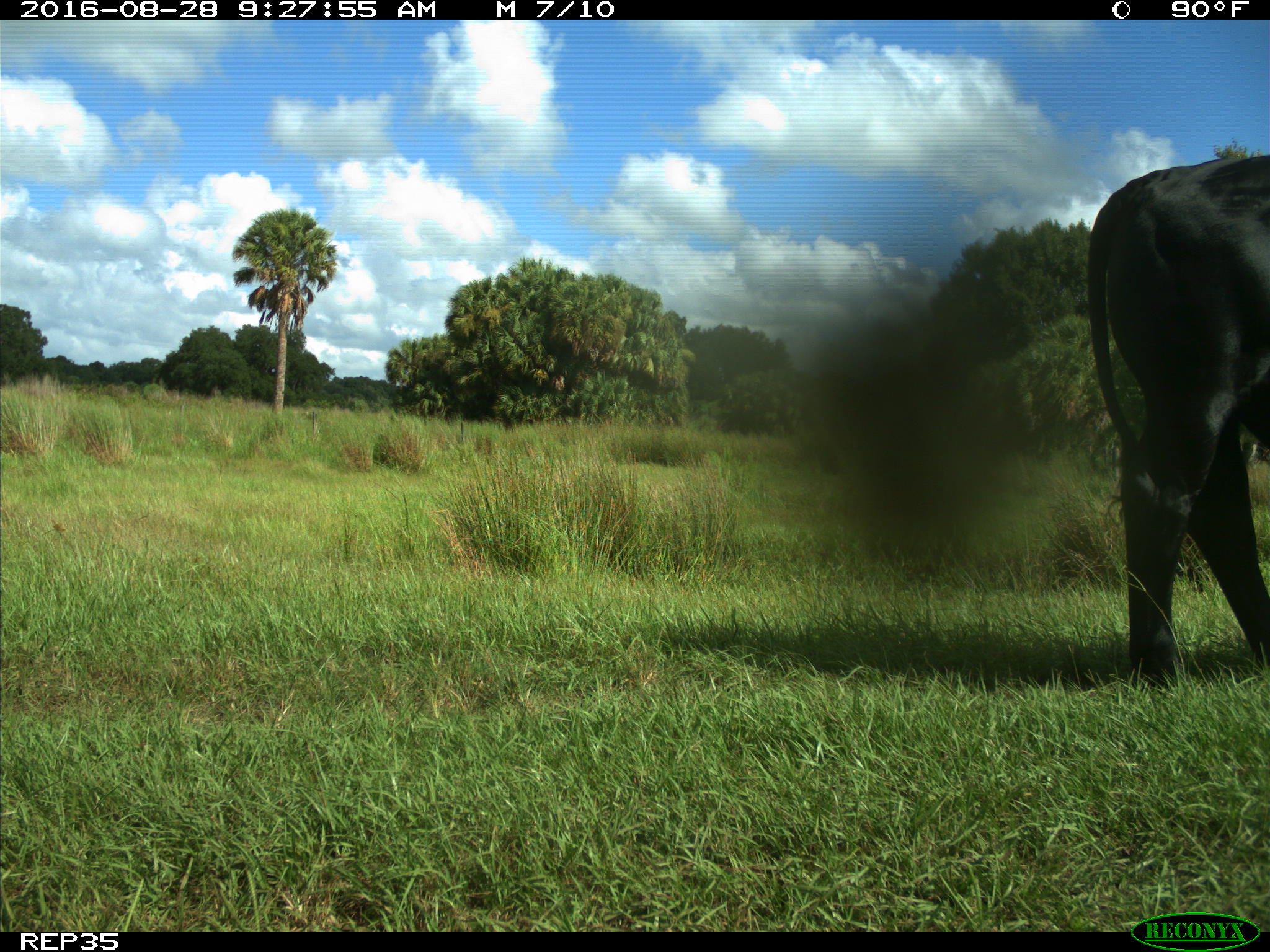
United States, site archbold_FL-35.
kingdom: Animalia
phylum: Chordata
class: Mammalia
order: Artiodactyla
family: Bovidae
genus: Bos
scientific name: Bos taurus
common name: domestic cow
Bos taurus (domestic cow).